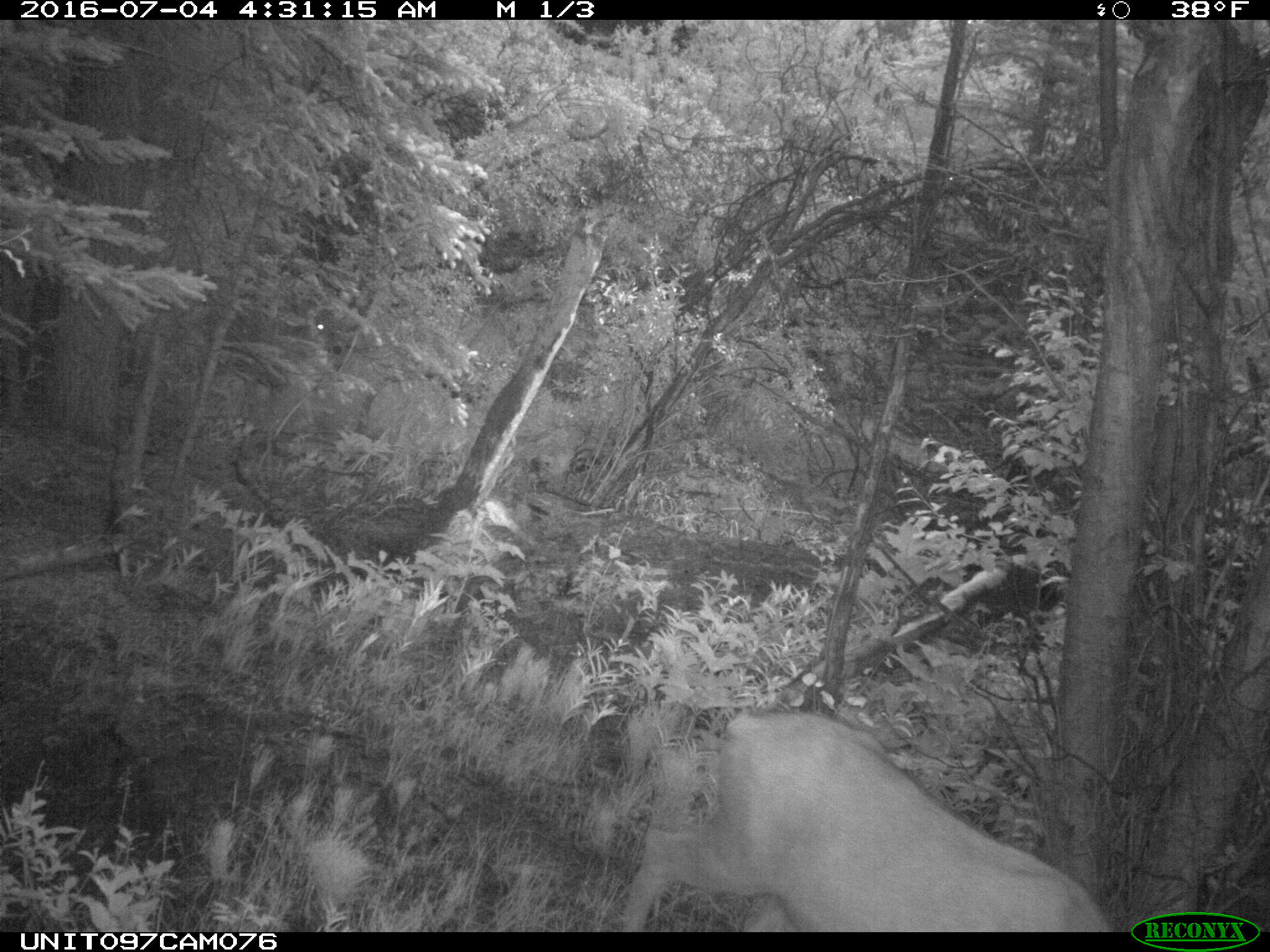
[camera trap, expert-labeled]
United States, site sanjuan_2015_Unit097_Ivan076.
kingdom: Animalia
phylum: Chordata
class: Mammalia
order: Artiodactyla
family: Cervidae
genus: Odocoileus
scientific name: Odocoileus hemionus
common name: mule deer